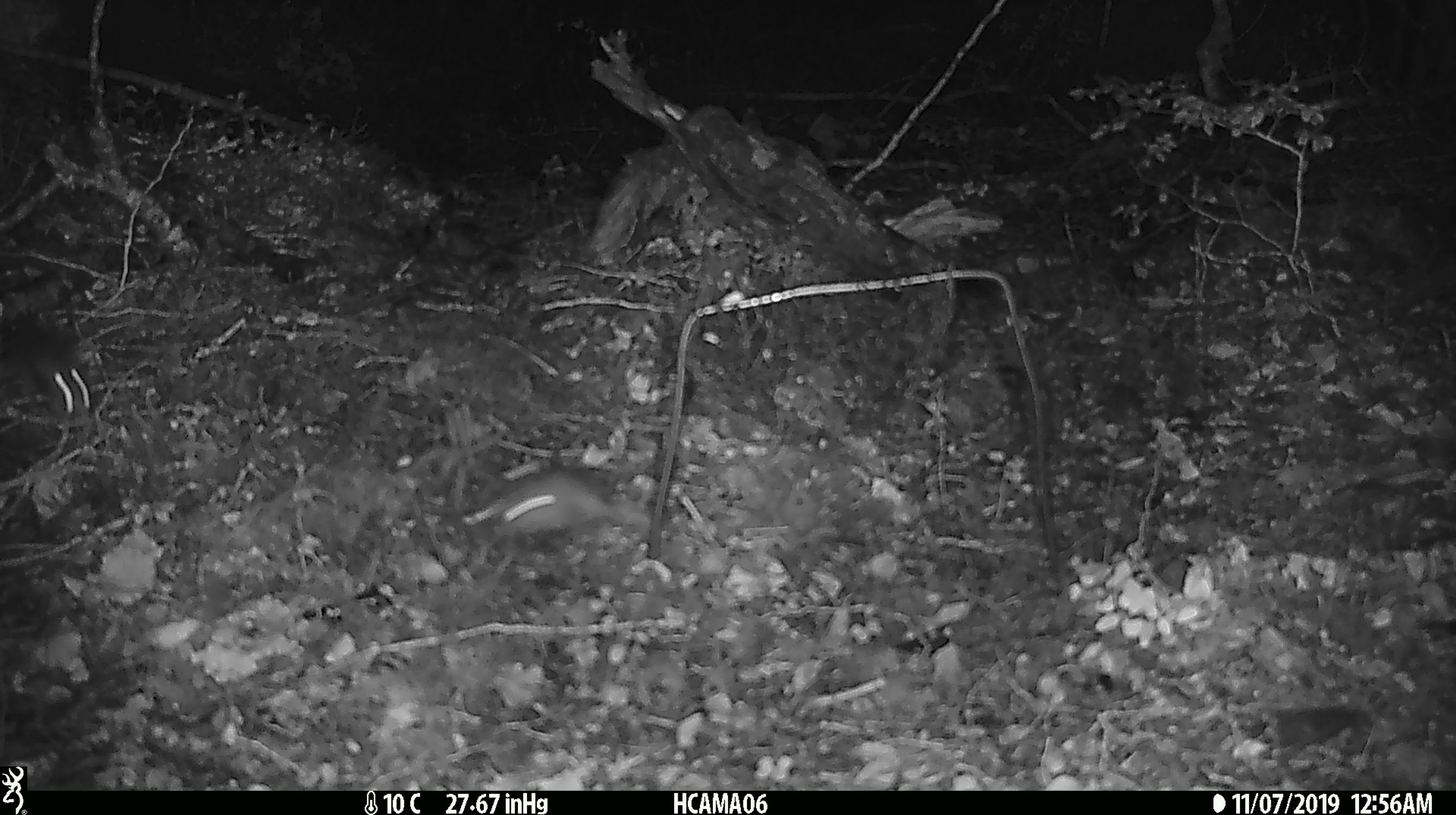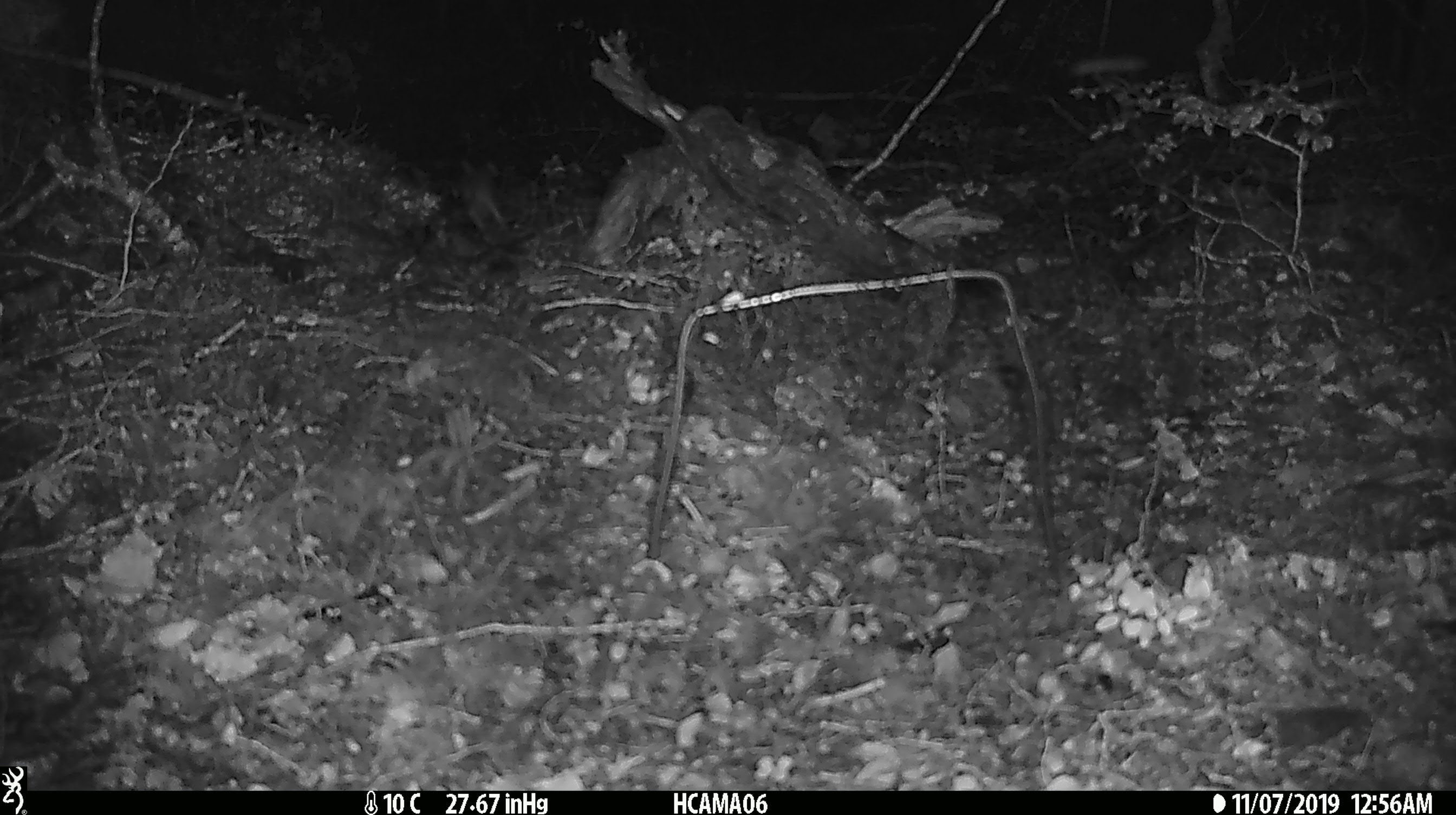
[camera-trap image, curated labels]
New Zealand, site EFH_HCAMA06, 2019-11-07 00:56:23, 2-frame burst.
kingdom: Animalia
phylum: Chordata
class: Mammalia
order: Rodentia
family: Muridae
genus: Mus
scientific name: Mus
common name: mouse